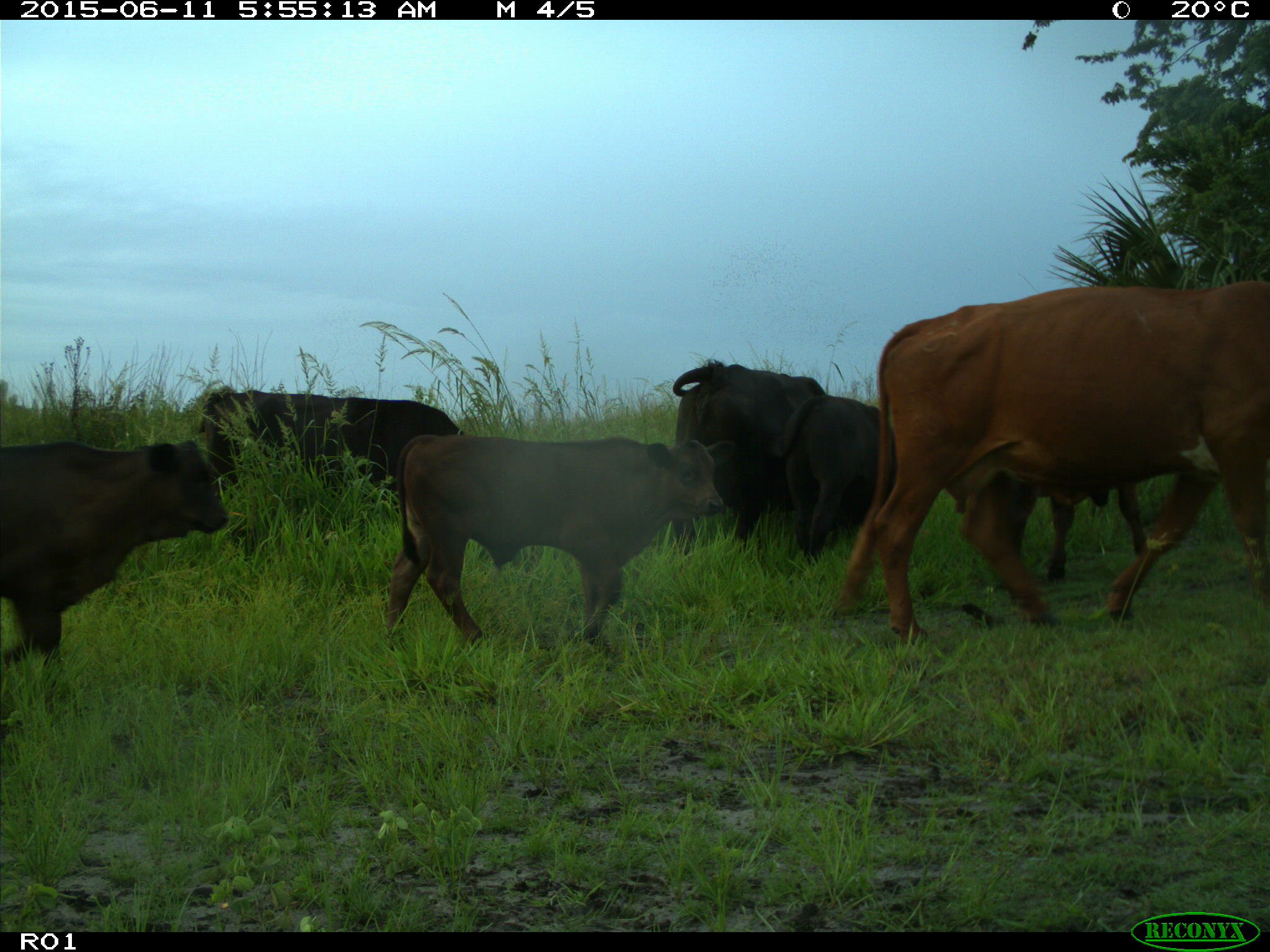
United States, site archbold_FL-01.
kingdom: Animalia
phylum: Chordata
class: Mammalia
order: Artiodactyla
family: Bovidae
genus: Bos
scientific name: Bos taurus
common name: domestic cow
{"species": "Bos taurus (domestic cow)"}